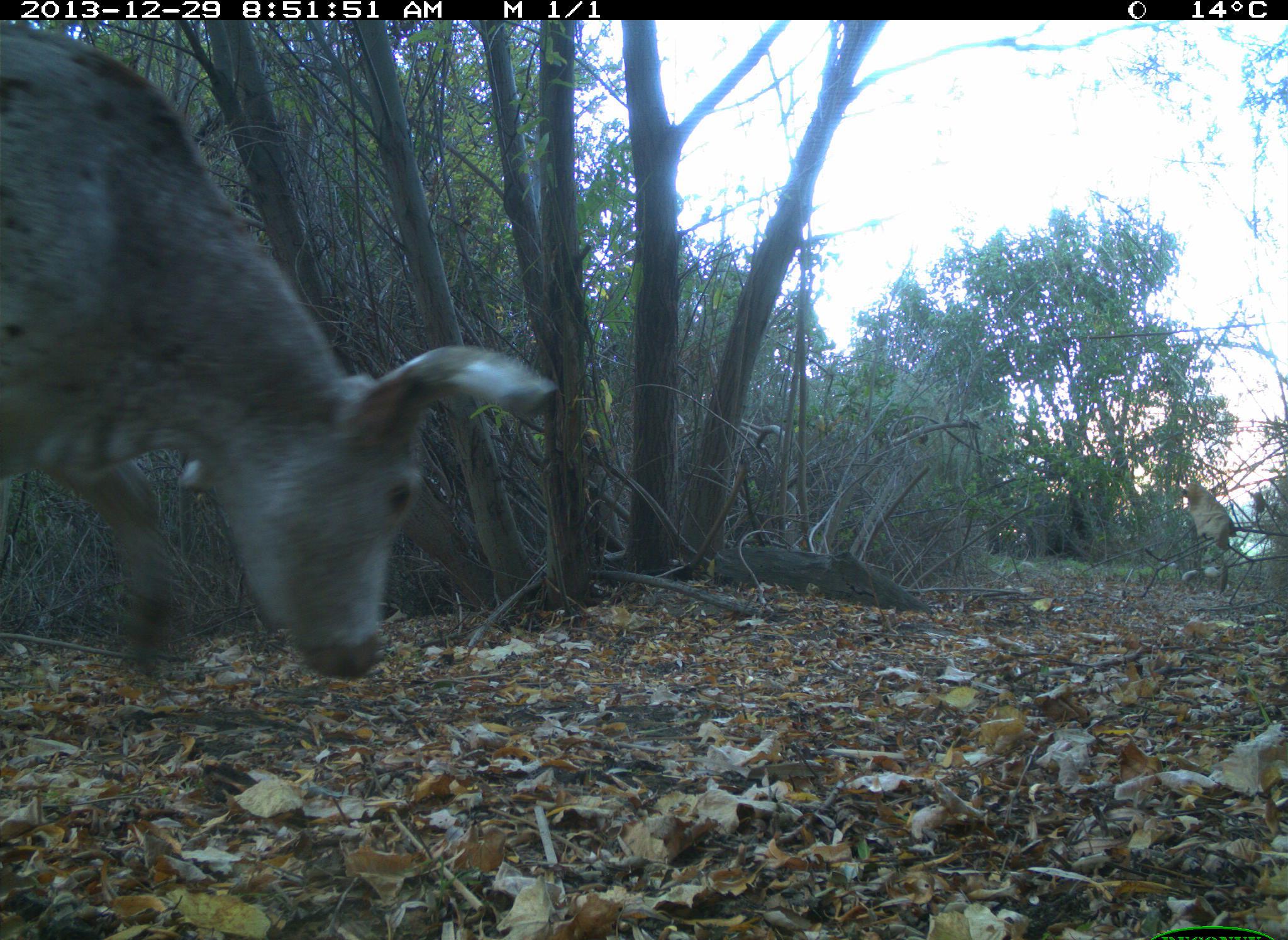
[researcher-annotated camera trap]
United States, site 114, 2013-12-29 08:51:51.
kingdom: Animalia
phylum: Chordata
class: Mammalia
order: Artiodactyla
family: Bovidae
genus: Bos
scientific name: Bos taurus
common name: cow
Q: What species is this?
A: Cow (Bos taurus).